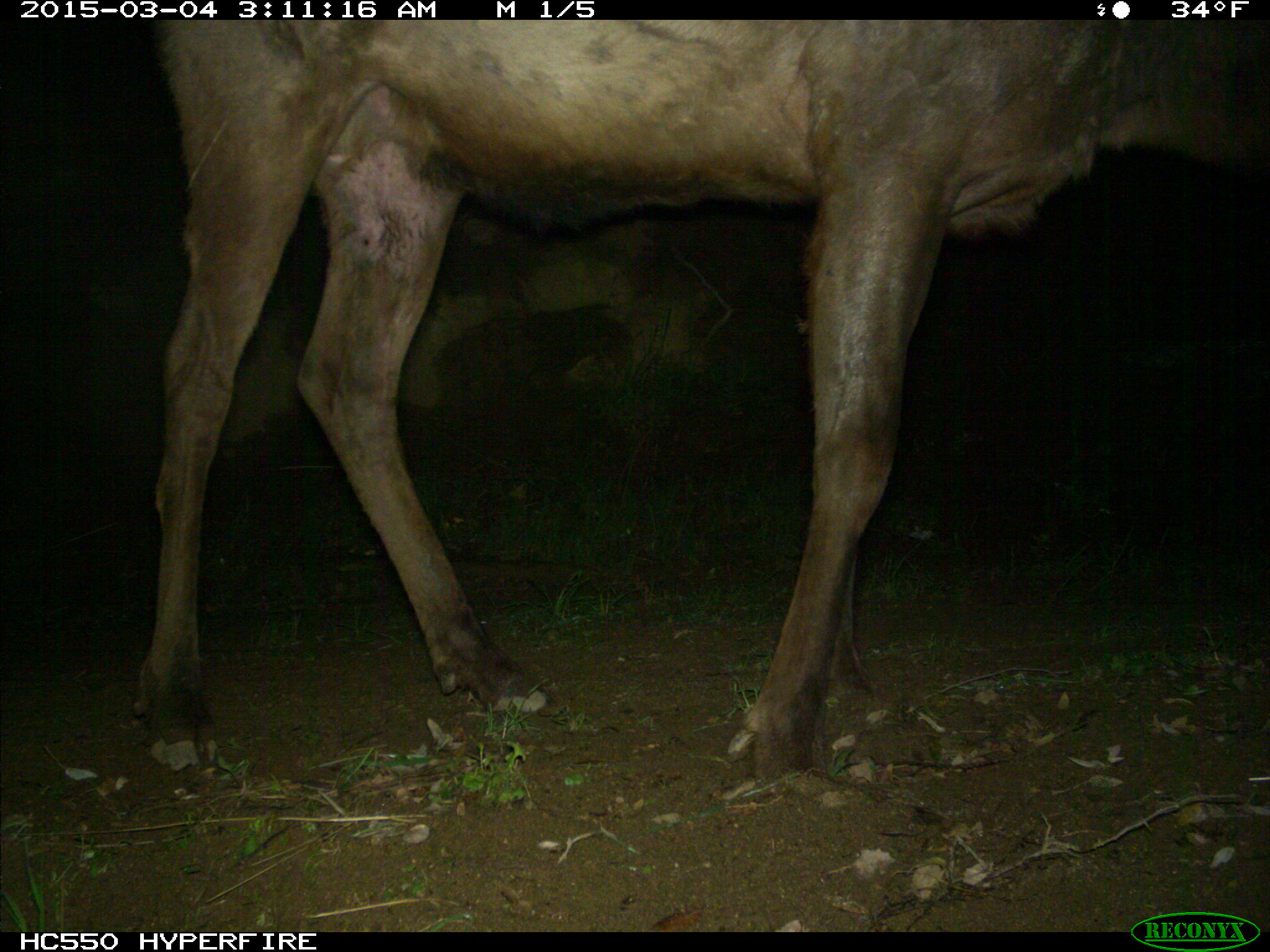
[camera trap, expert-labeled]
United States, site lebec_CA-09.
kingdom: Animalia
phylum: Chordata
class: Mammalia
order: Artiodactyla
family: Cervidae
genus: Cervus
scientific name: Cervus canadensis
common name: elk